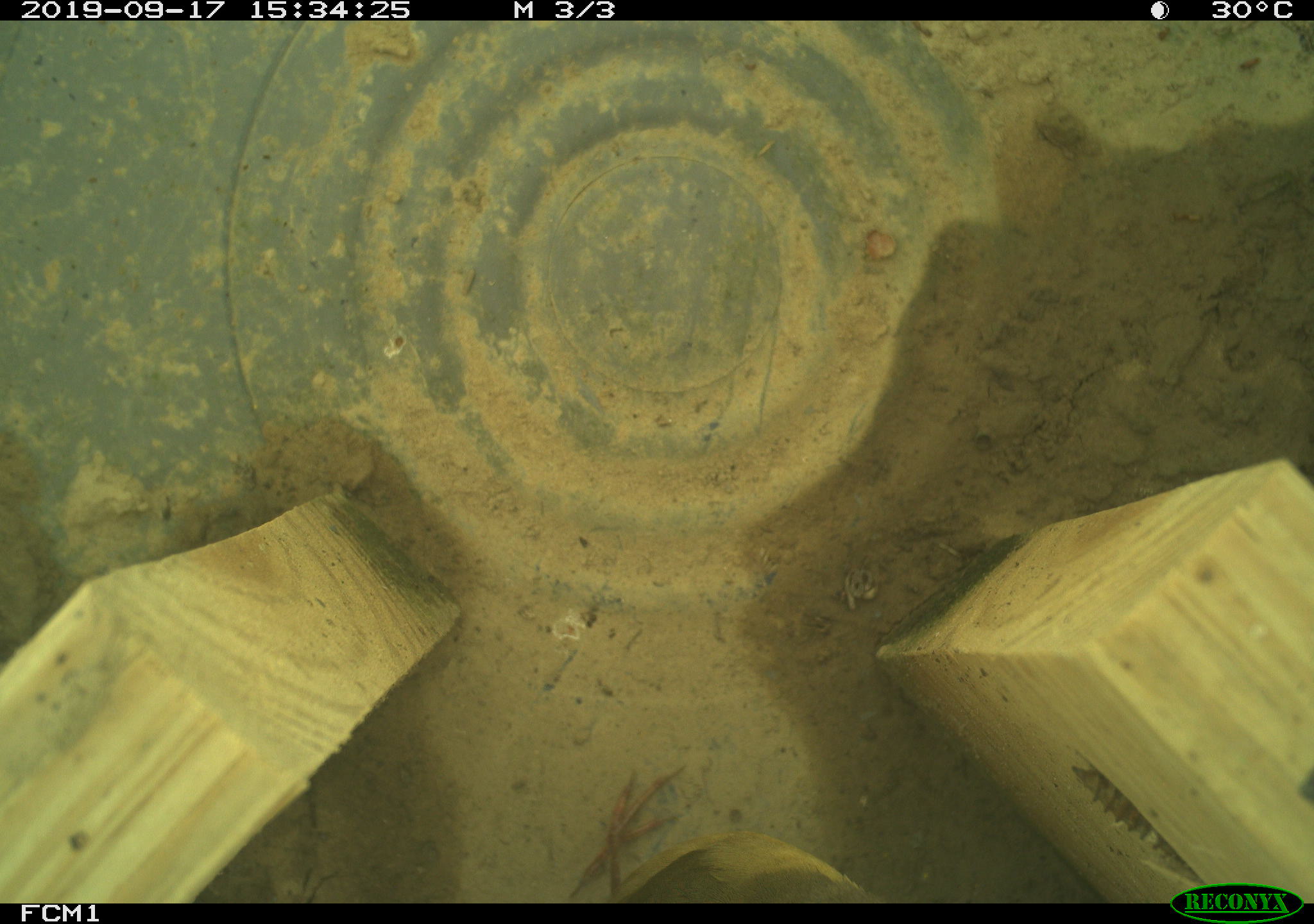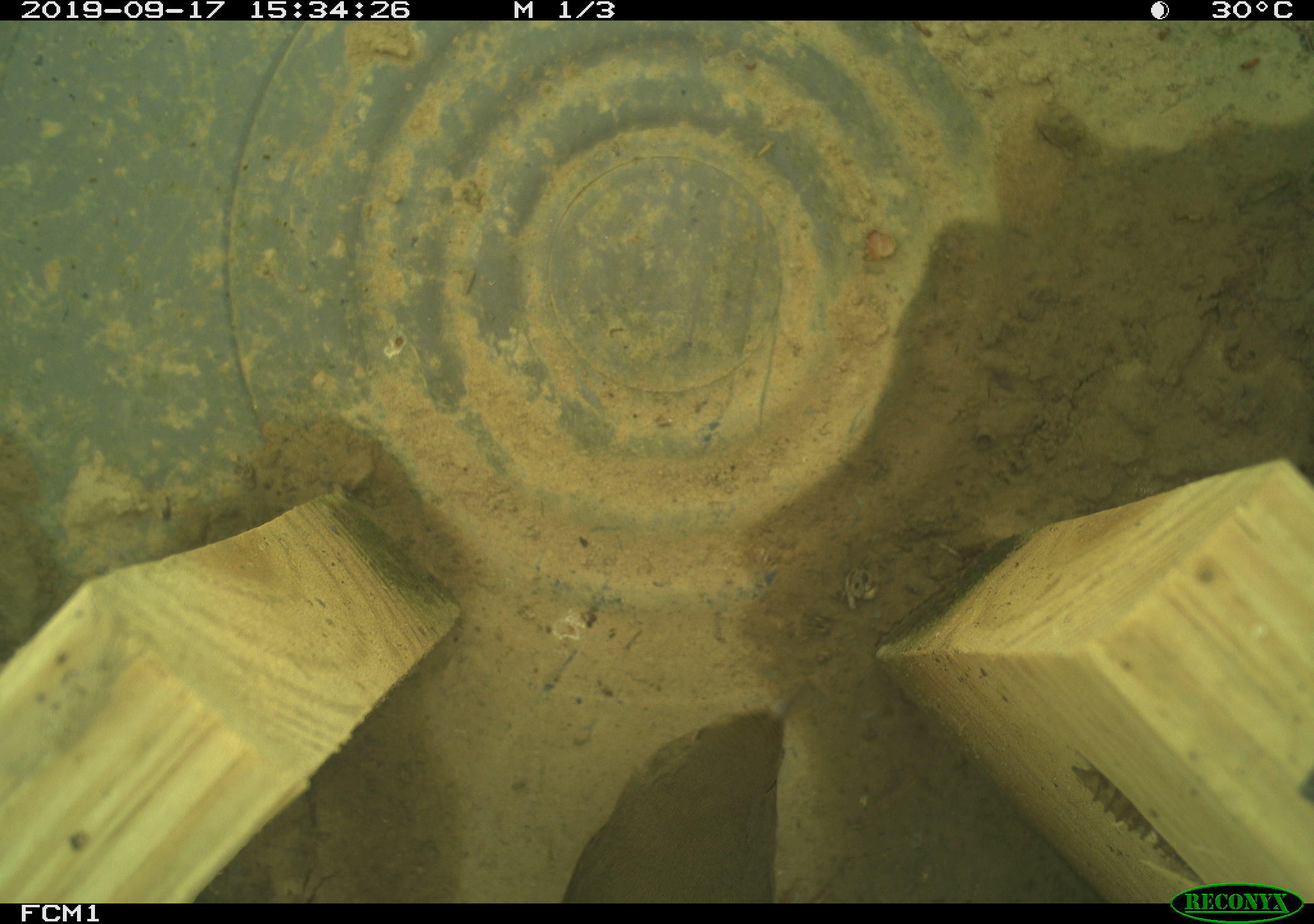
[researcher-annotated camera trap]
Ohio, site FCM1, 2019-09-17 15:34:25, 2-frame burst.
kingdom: Animalia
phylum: Chordata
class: Aves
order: Passeriformes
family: Parulidae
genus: Geothlypis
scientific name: Geothlypis trichas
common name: common yellowthroat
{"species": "common yellowthroat (Geothlypis trichas)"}